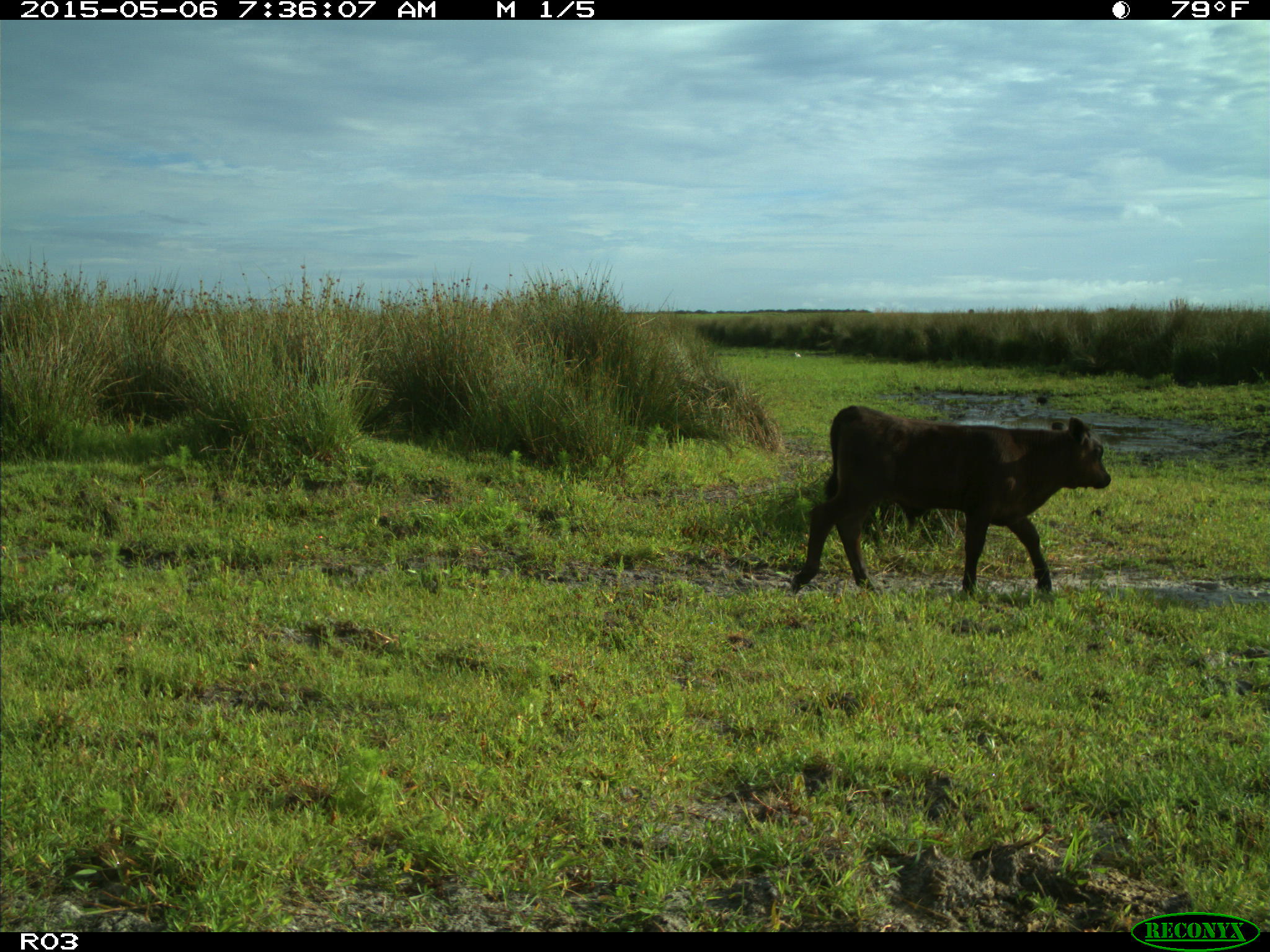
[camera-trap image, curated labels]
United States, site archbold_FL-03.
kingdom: Animalia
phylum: Chordata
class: Mammalia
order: Artiodactyla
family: Bovidae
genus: Bos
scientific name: Bos taurus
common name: domestic cow